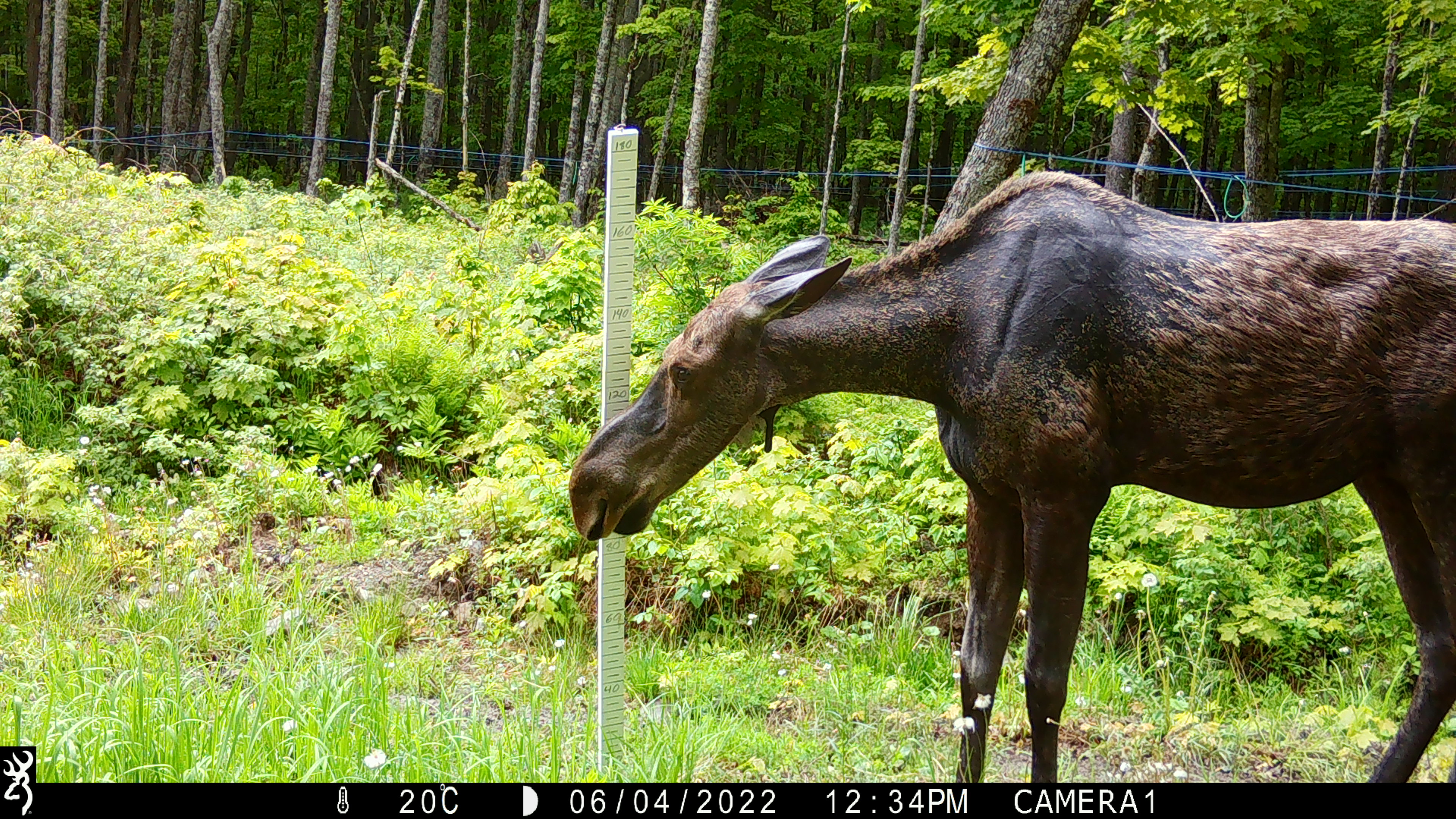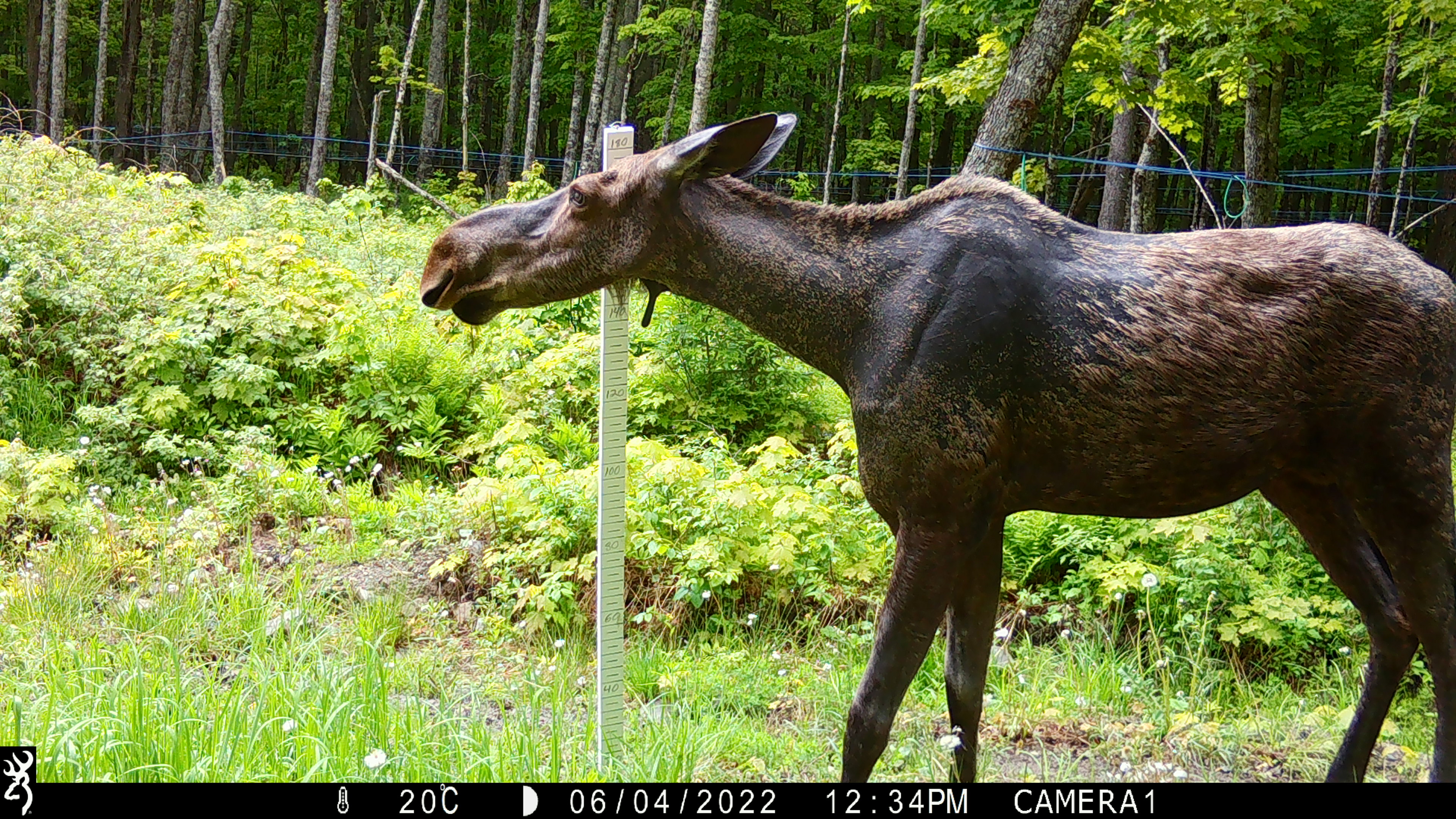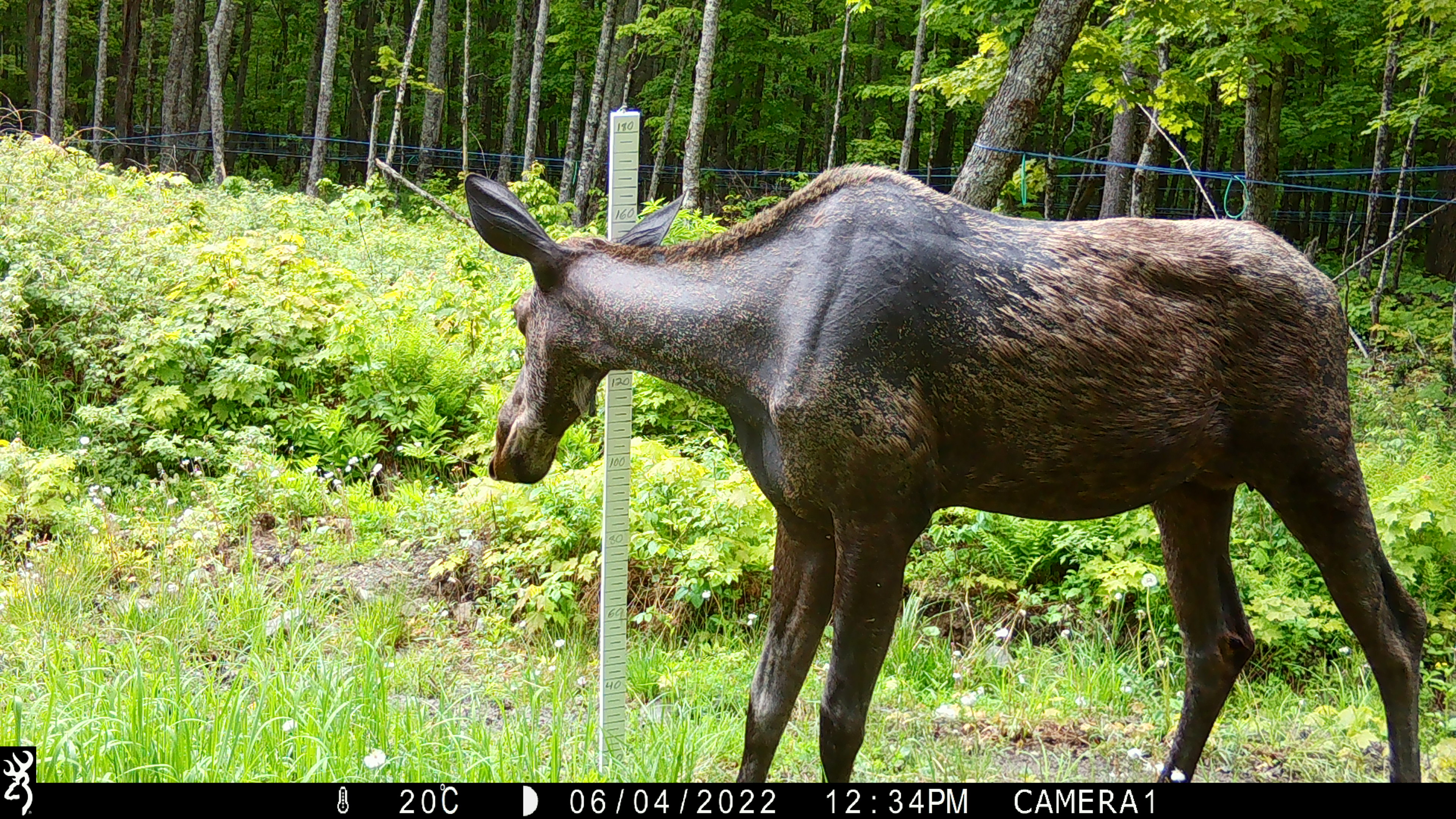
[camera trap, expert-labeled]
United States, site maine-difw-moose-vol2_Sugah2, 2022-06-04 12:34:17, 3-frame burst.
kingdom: Animalia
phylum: Chordata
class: Mammalia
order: Artiodactyla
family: Cervidae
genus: Alces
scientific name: Alces alces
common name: moose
Moose (Alces alces).